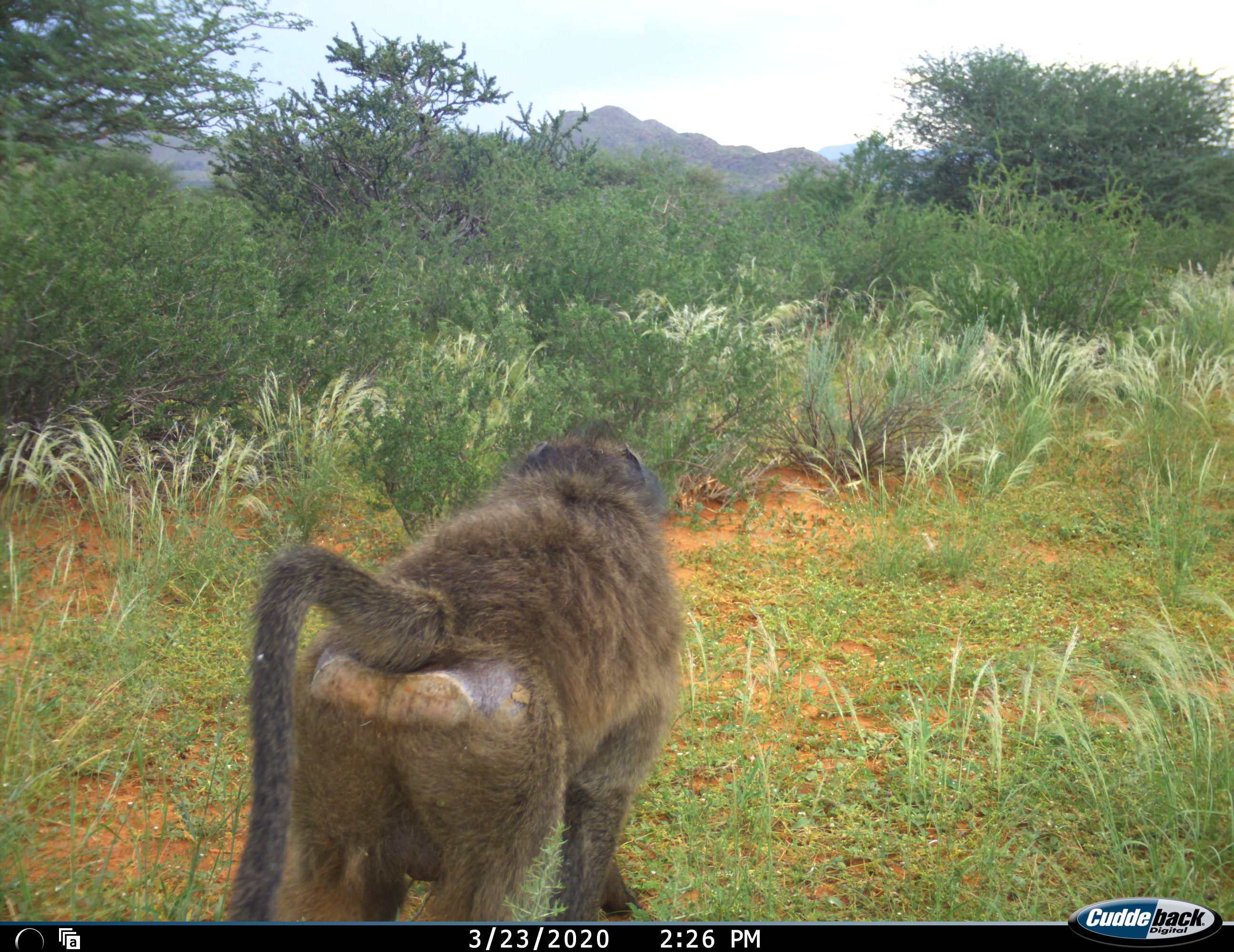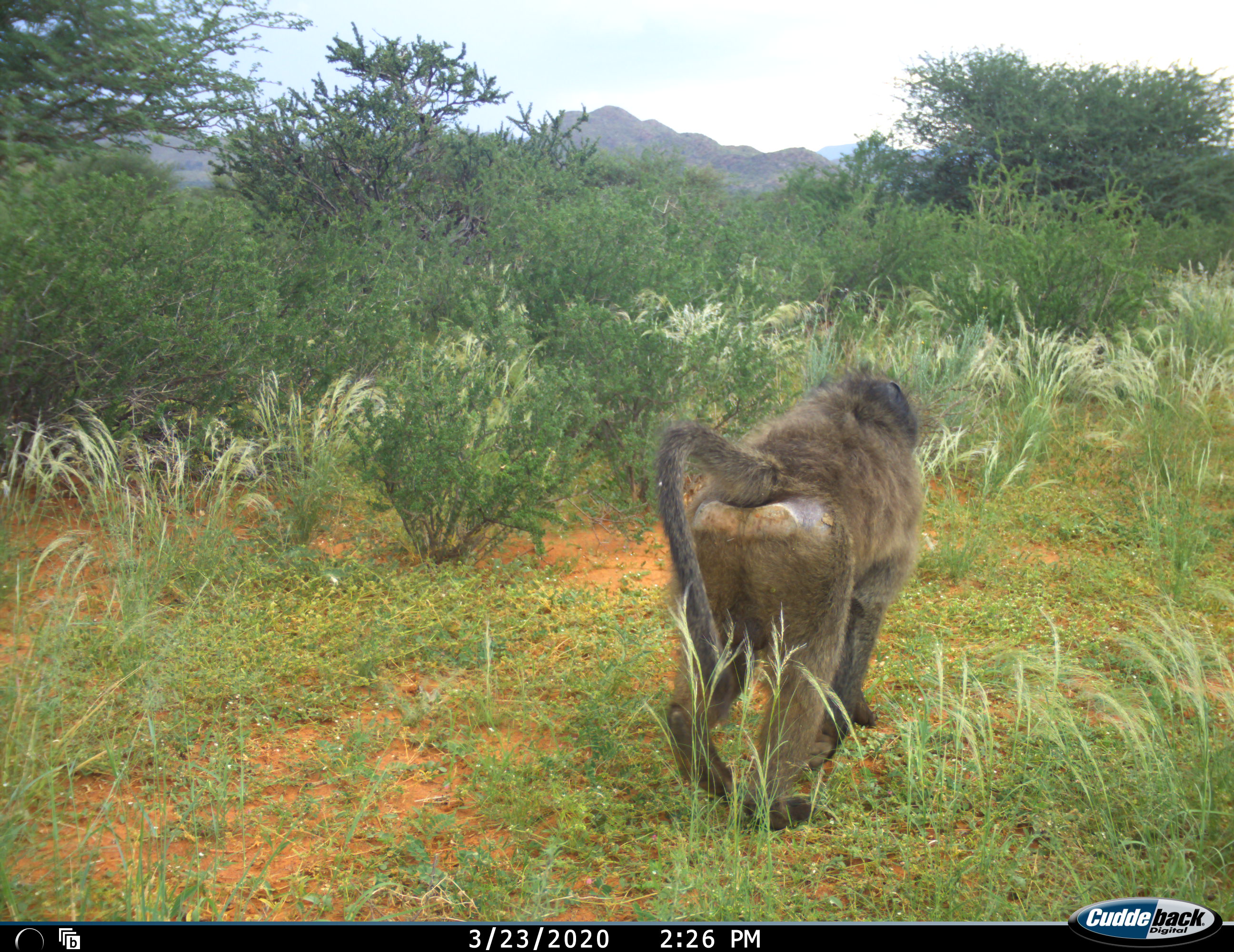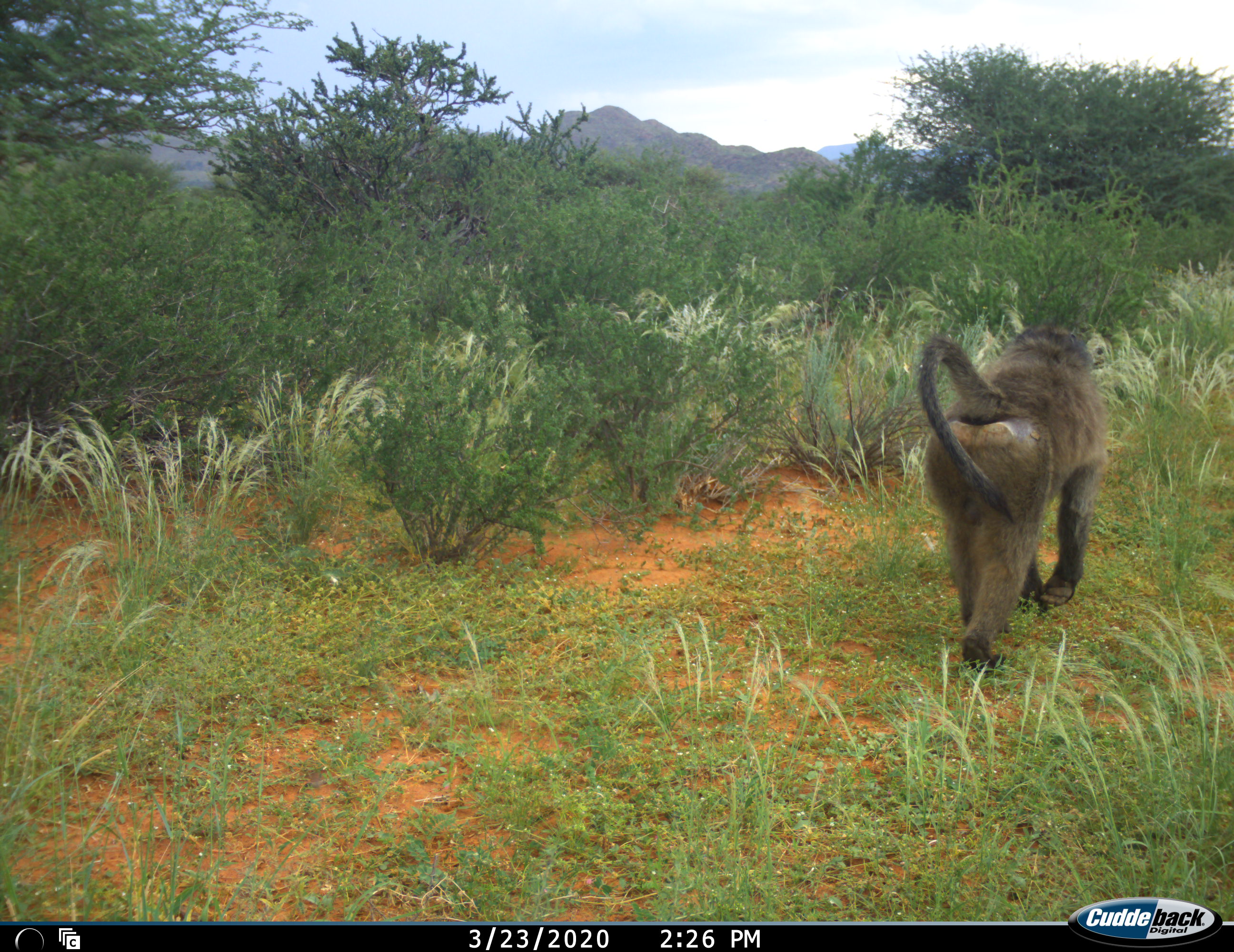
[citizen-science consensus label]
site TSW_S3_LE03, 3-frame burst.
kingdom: Animalia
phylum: Chordata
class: Mammalia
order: Primates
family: Cercopithecidae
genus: Papio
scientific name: Papio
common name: baboon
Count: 1.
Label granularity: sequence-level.